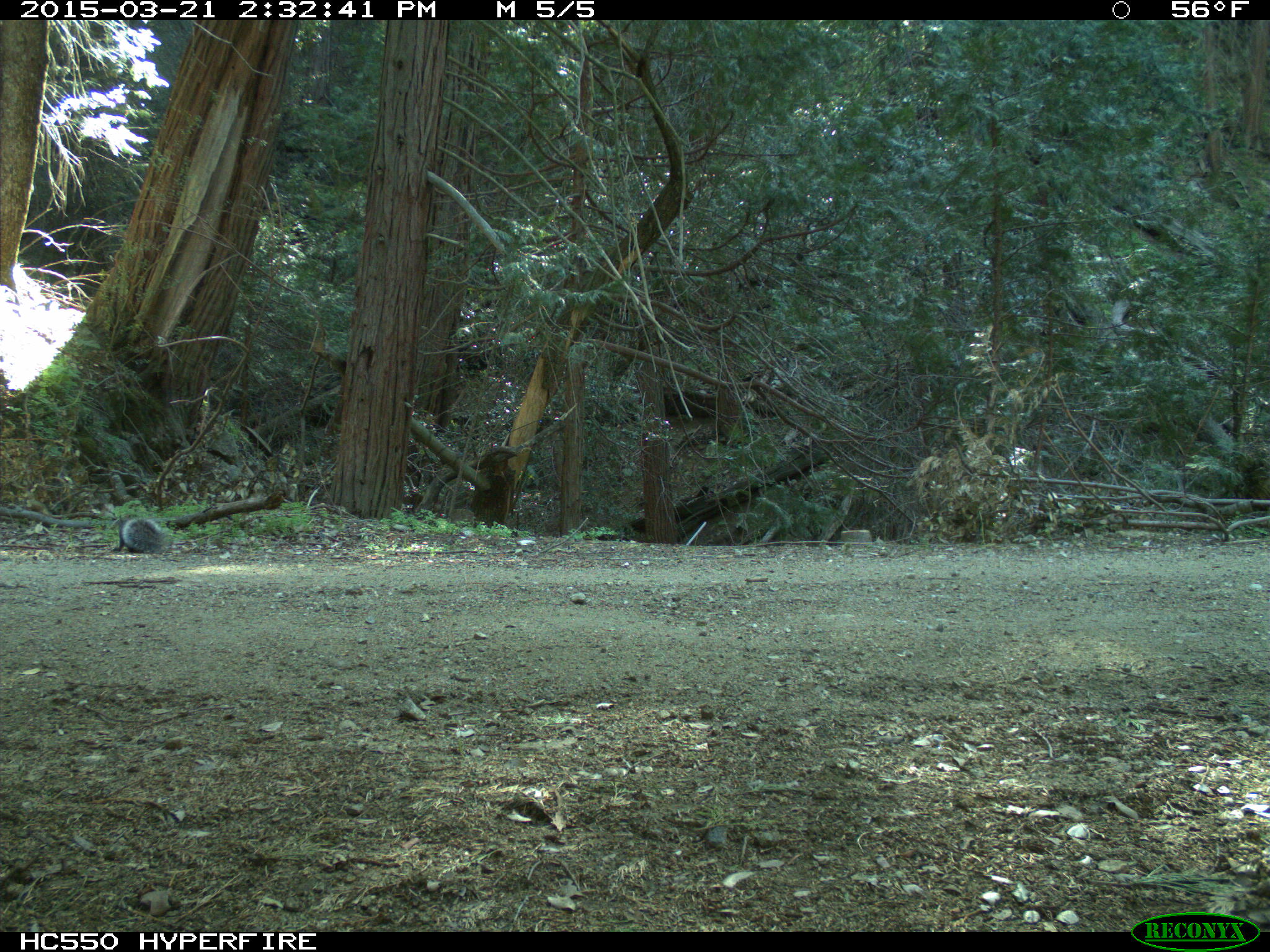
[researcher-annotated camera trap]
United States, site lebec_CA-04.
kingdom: Animalia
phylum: Chordata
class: Mammalia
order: Rodentia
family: Sciuridae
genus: Sciurus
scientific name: Sciurus carolinensis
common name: eastern gray squirrel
Sciurus carolinensis (eastern gray squirrel).